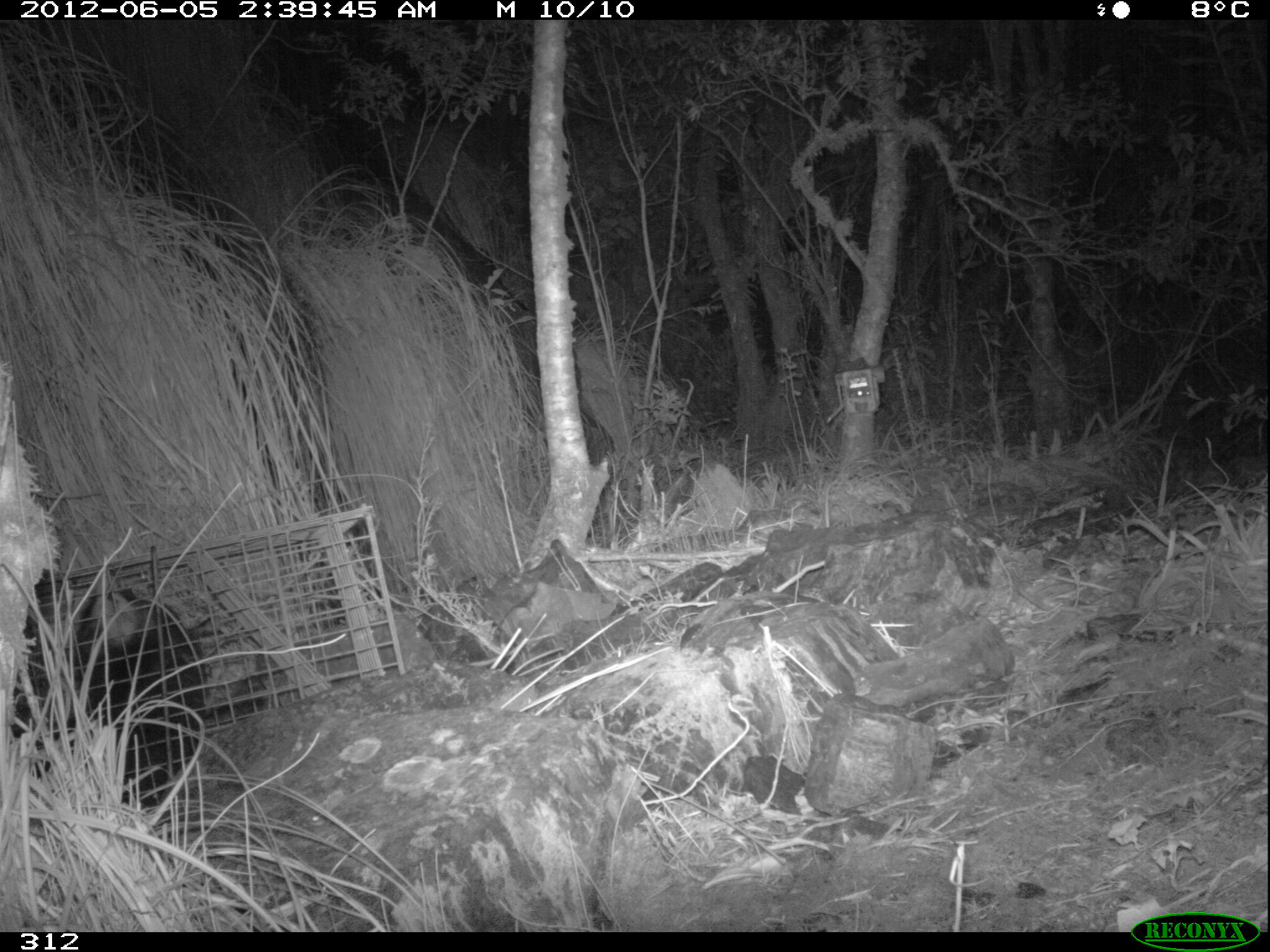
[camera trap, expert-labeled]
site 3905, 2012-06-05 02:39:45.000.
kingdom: Animalia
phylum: Chordata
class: Mammalia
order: Didelphimorphia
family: Didelphidae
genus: Didelphis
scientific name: Didelphis pernigra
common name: andean white-eared opossum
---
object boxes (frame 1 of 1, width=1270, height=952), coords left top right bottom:
didelphis pernigra: 9 583 212 805